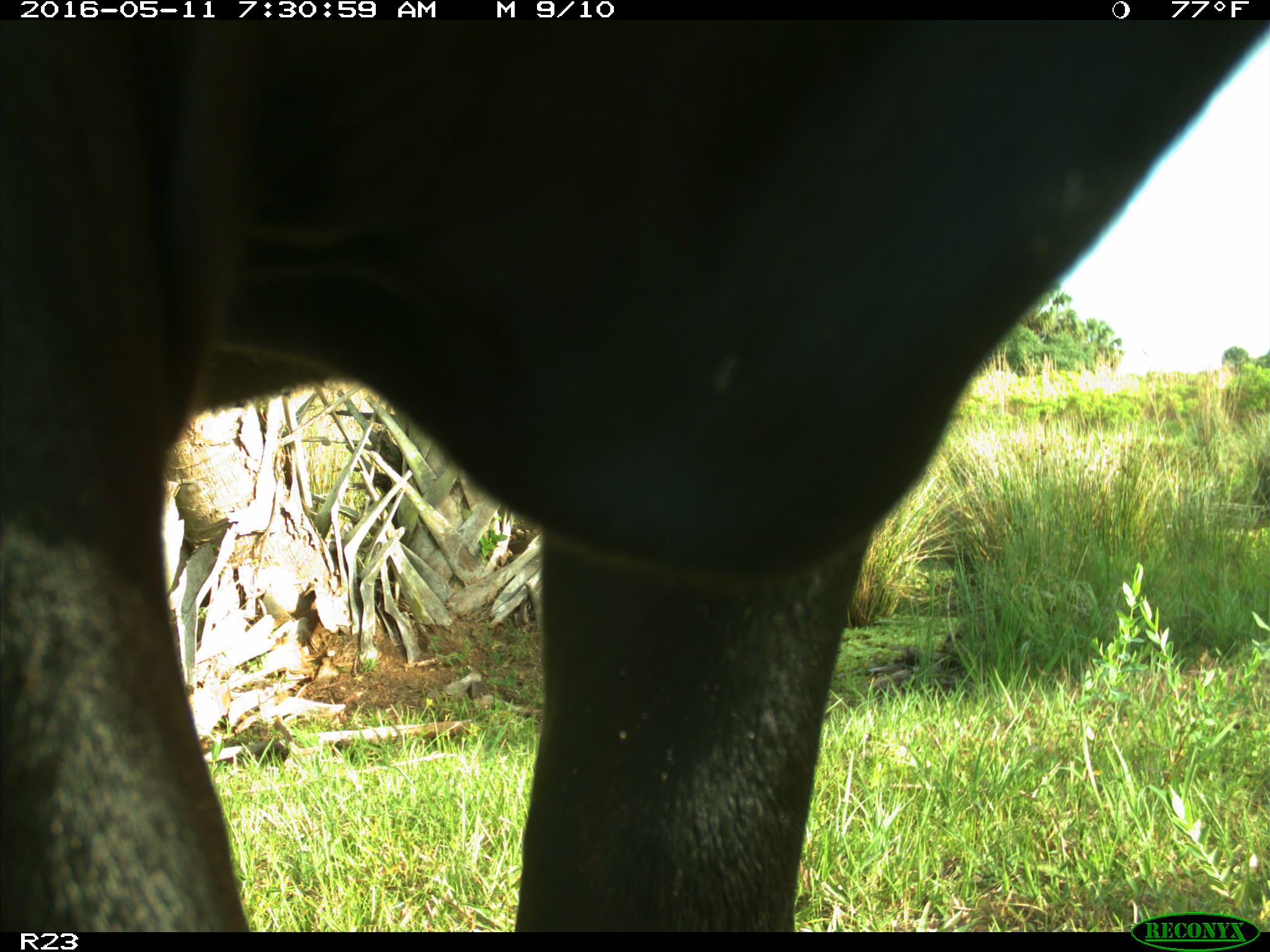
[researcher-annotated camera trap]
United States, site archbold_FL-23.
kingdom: Animalia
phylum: Chordata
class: Mammalia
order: Artiodactyla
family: Bovidae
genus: Bos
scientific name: Bos taurus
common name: domestic cow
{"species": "Bos taurus (domestic cow)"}